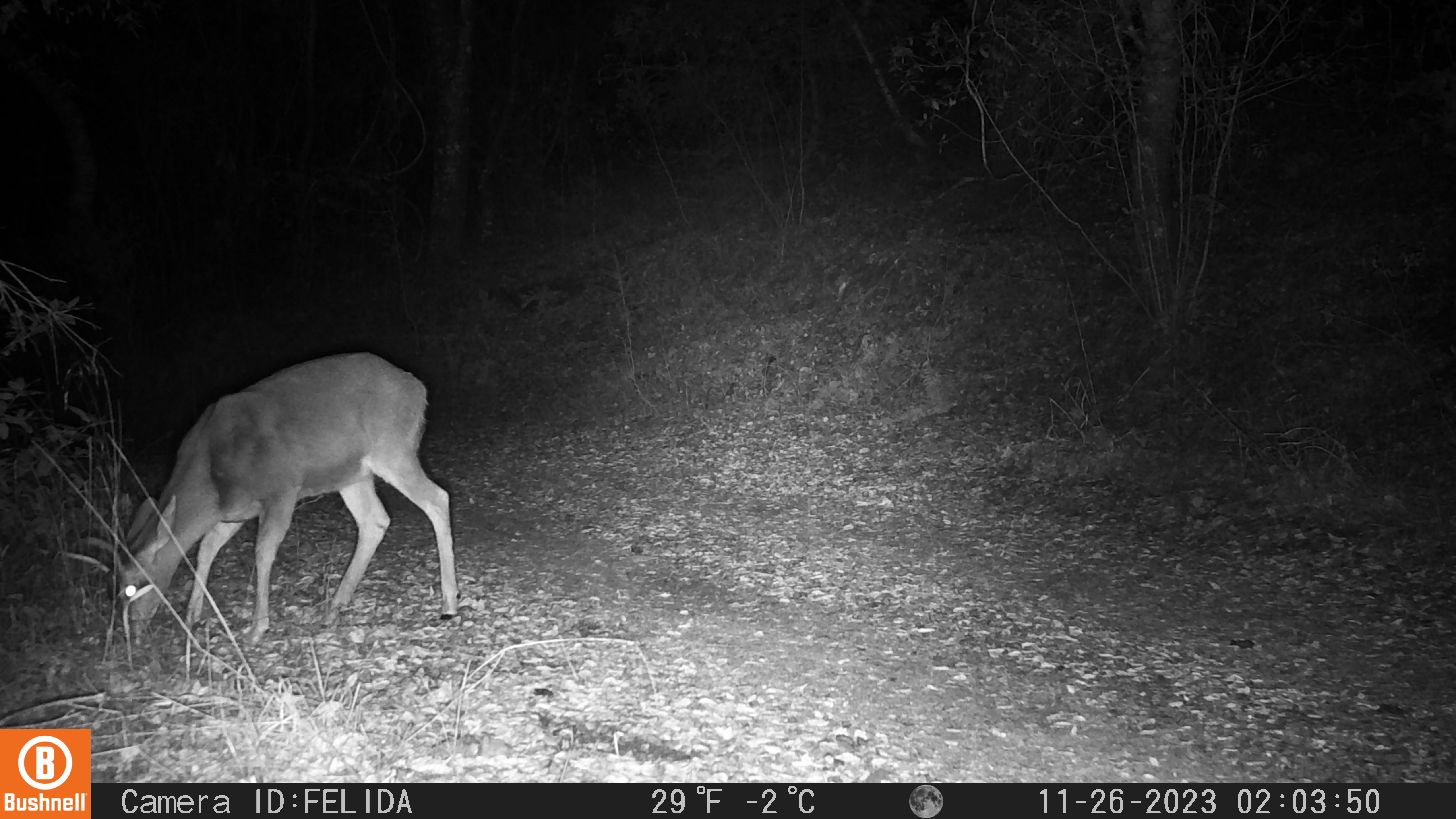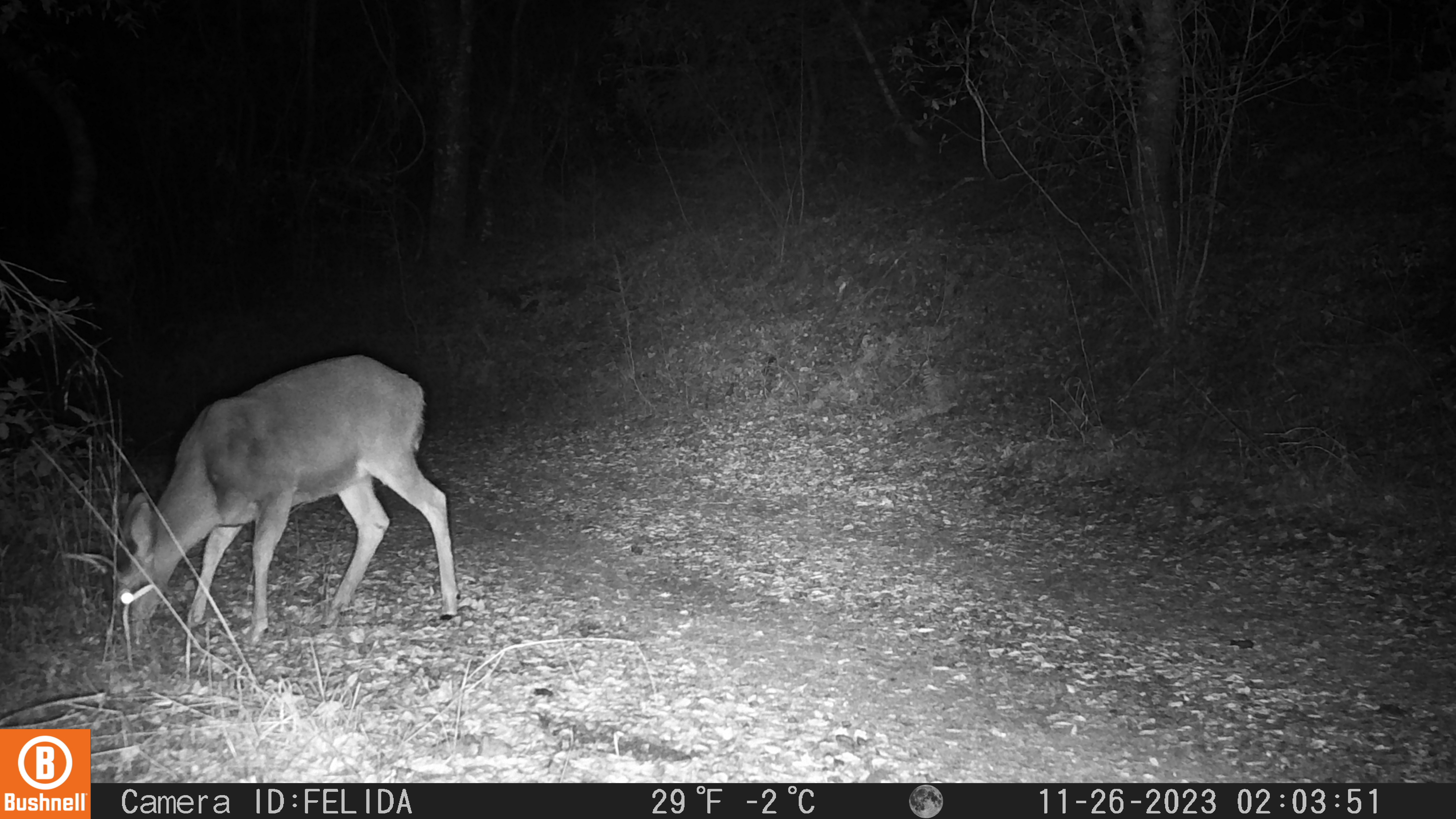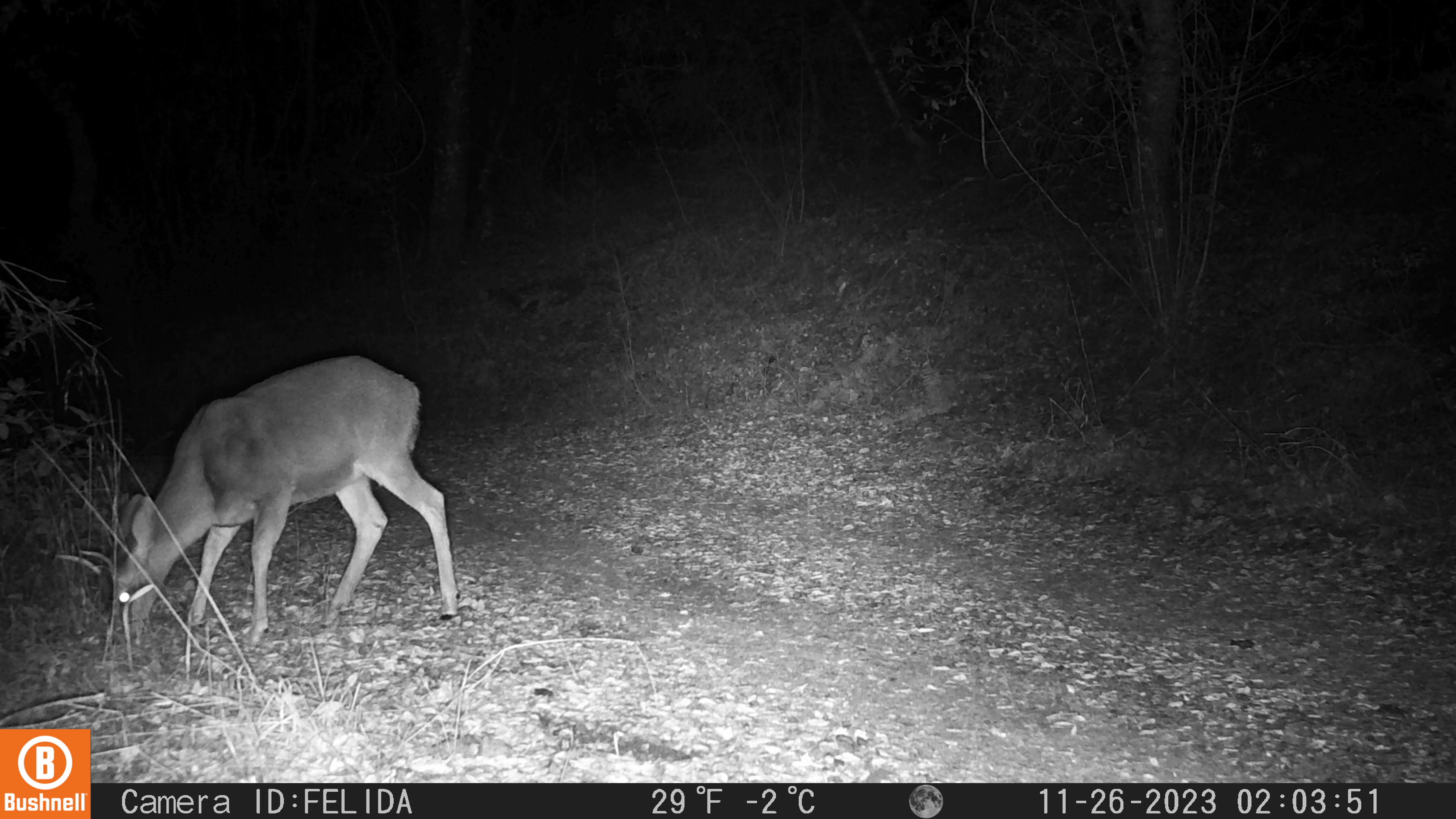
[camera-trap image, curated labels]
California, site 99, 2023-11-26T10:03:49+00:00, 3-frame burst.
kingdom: Animalia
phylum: Chordata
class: Mammalia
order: Artiodactyla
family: Cervidae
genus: Odocoileus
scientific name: Odocoileus hemionus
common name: mule deer